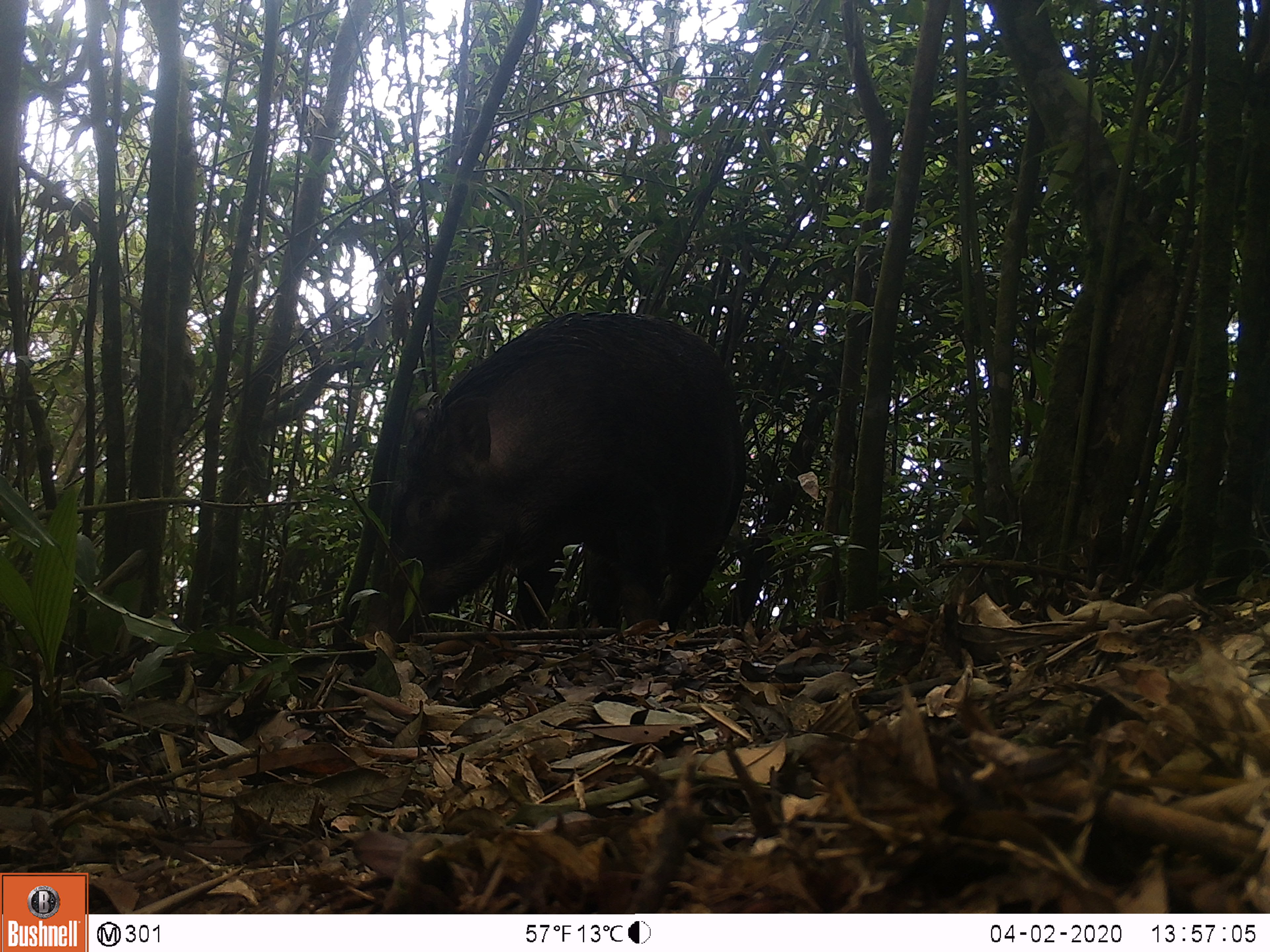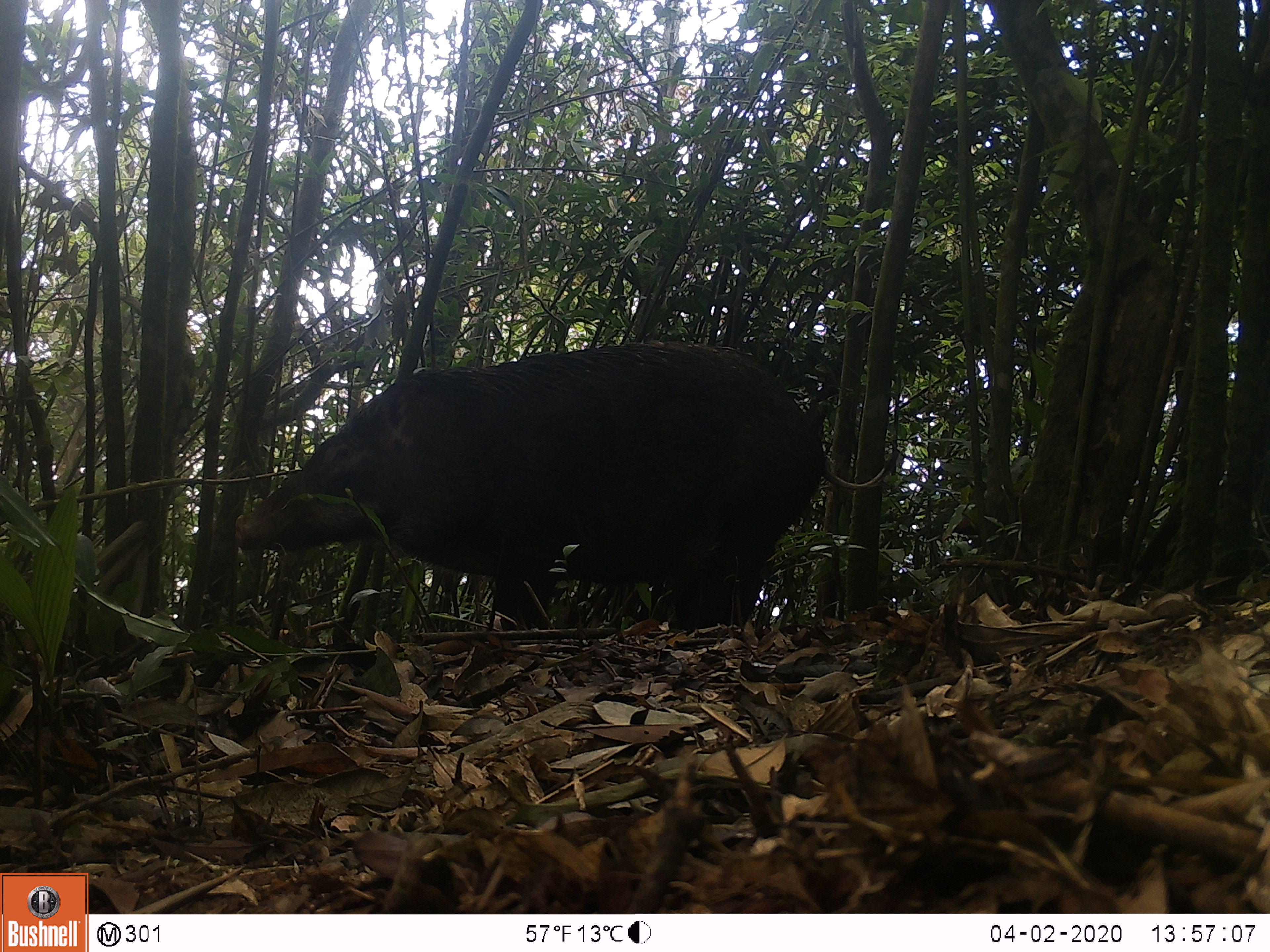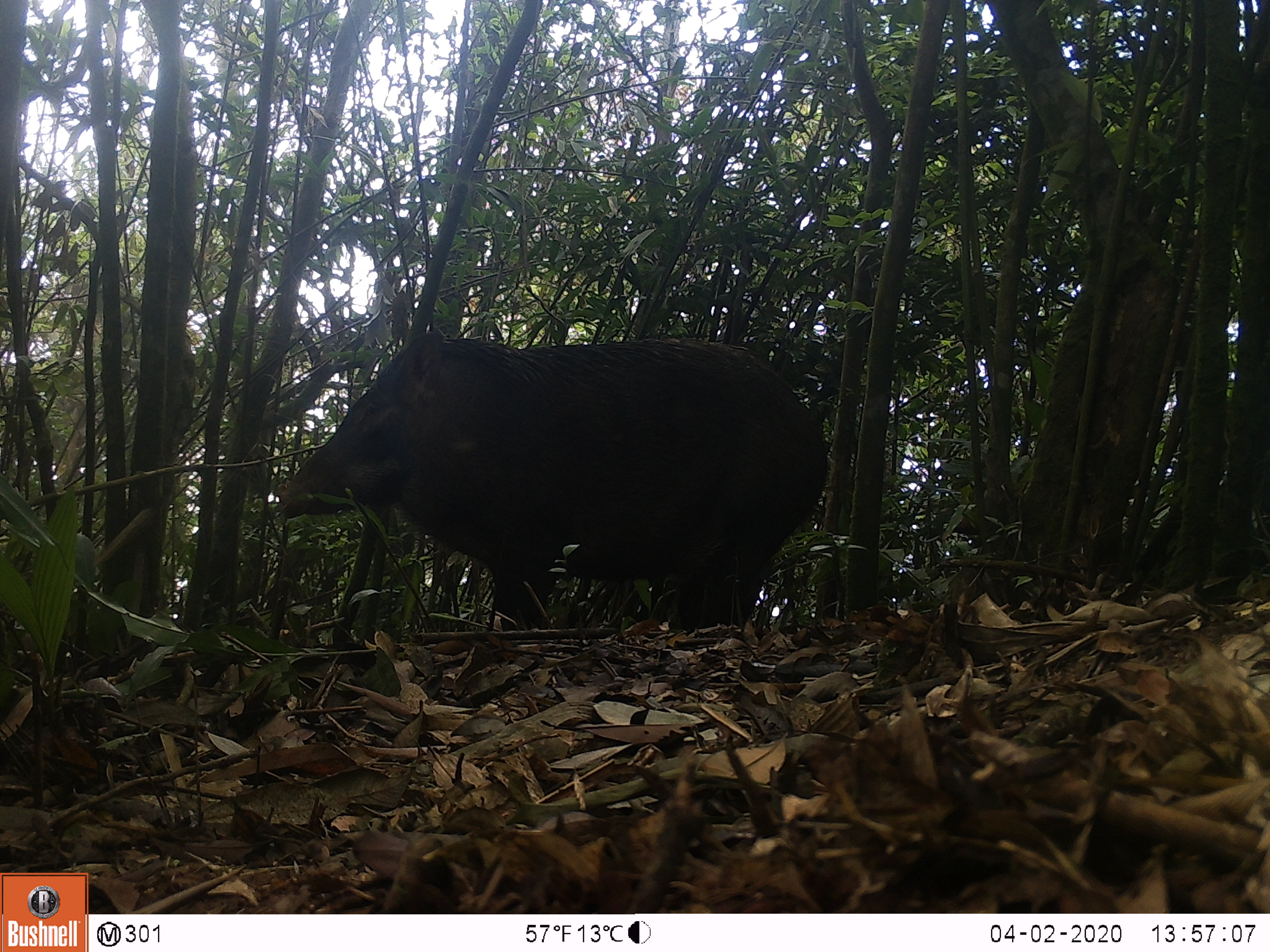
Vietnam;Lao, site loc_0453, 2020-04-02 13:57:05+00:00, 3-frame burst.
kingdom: Animalia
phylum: Chordata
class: Mammalia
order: Artiodactyla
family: Suidae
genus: Sus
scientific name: Sus scrofa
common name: eurasian wild pig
Eurasian wild pig (Sus scrofa). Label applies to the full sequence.